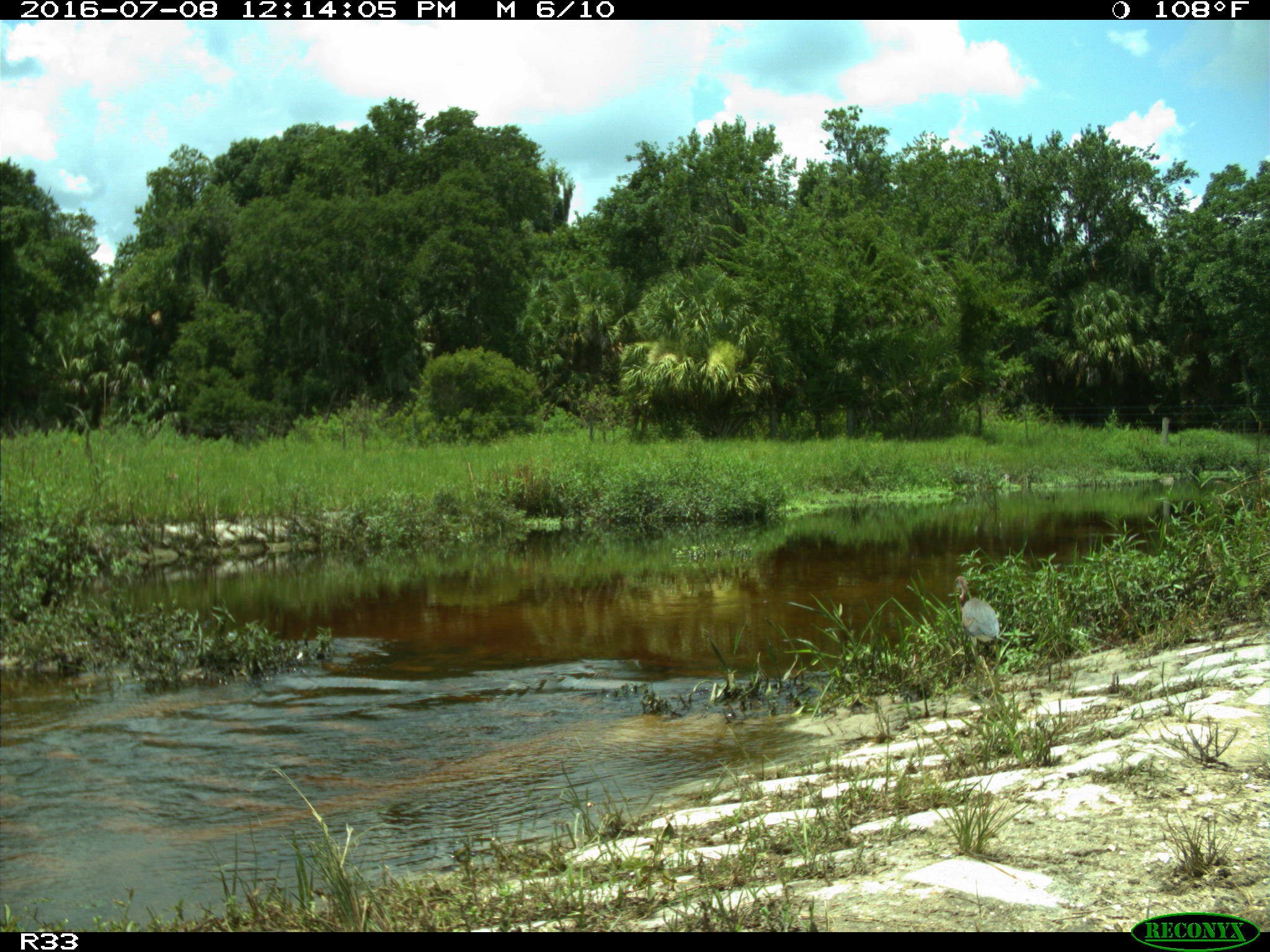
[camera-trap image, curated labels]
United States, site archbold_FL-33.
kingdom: Animalia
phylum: Chordata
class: Aves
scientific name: Aves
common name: birds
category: unidentified bird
Unidentified bird (birds) (Aves).